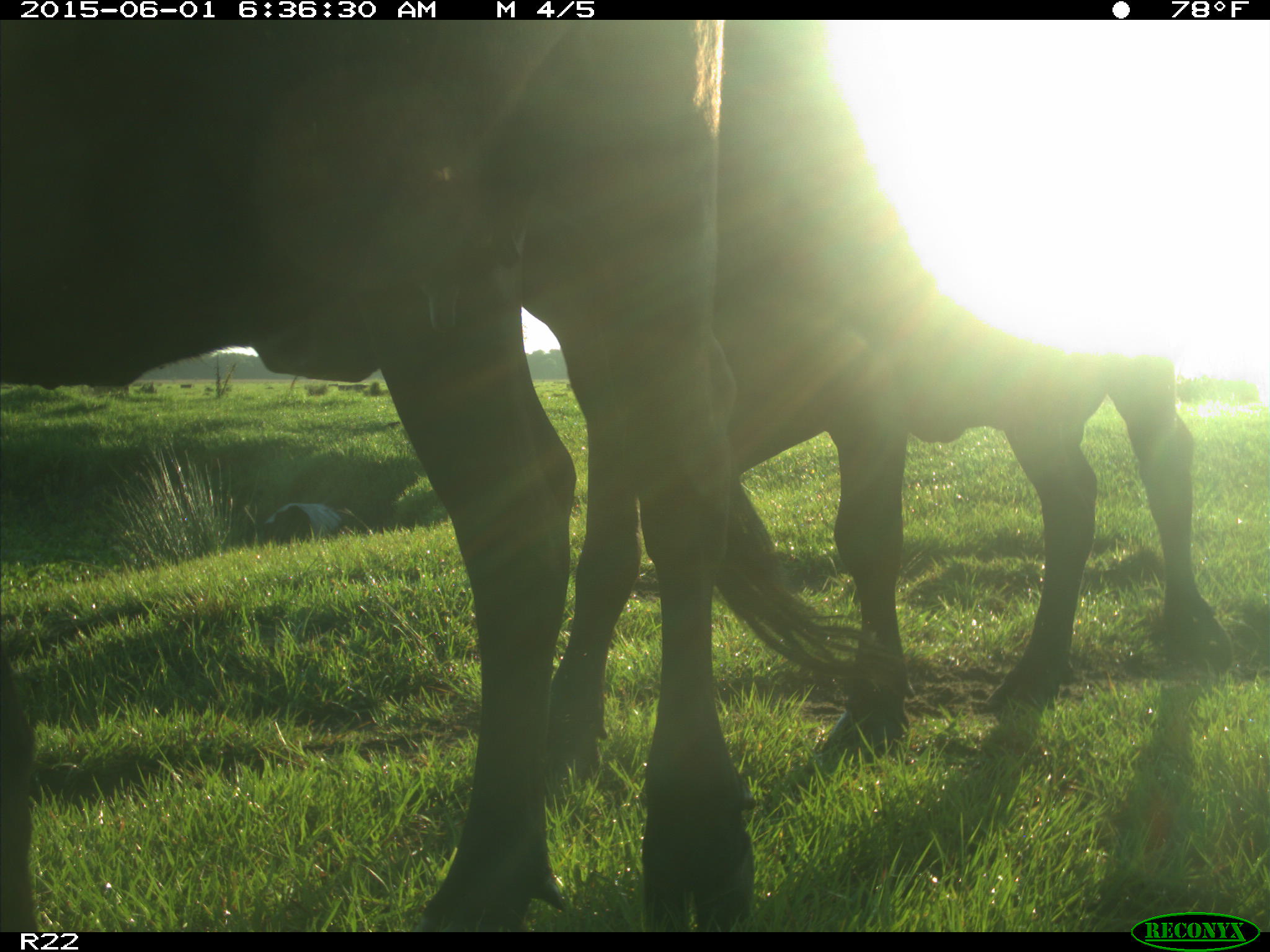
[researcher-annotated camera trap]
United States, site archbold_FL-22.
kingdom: Animalia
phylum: Chordata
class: Mammalia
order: Artiodactyla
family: Bovidae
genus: Bos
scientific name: Bos taurus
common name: domestic cow